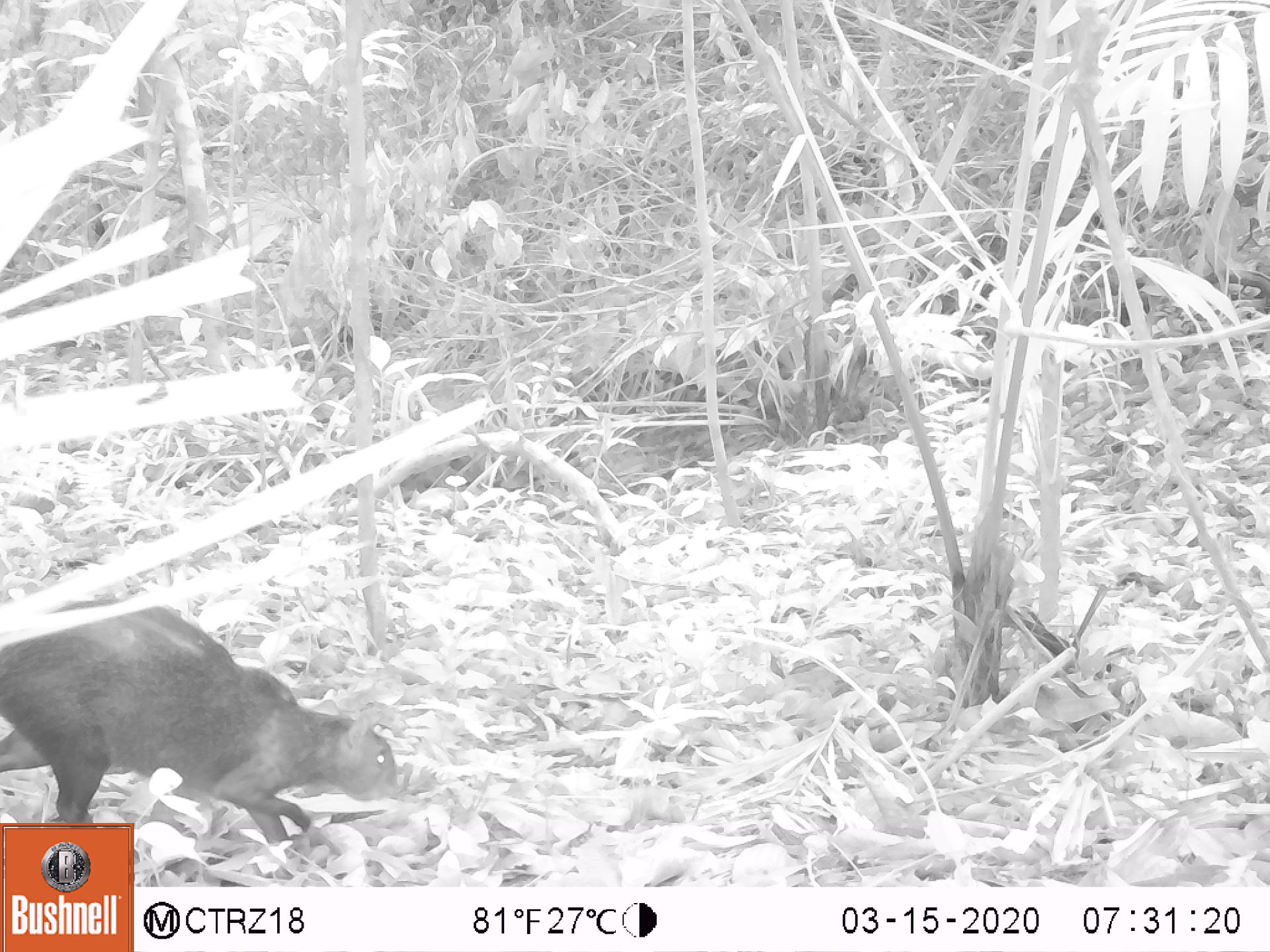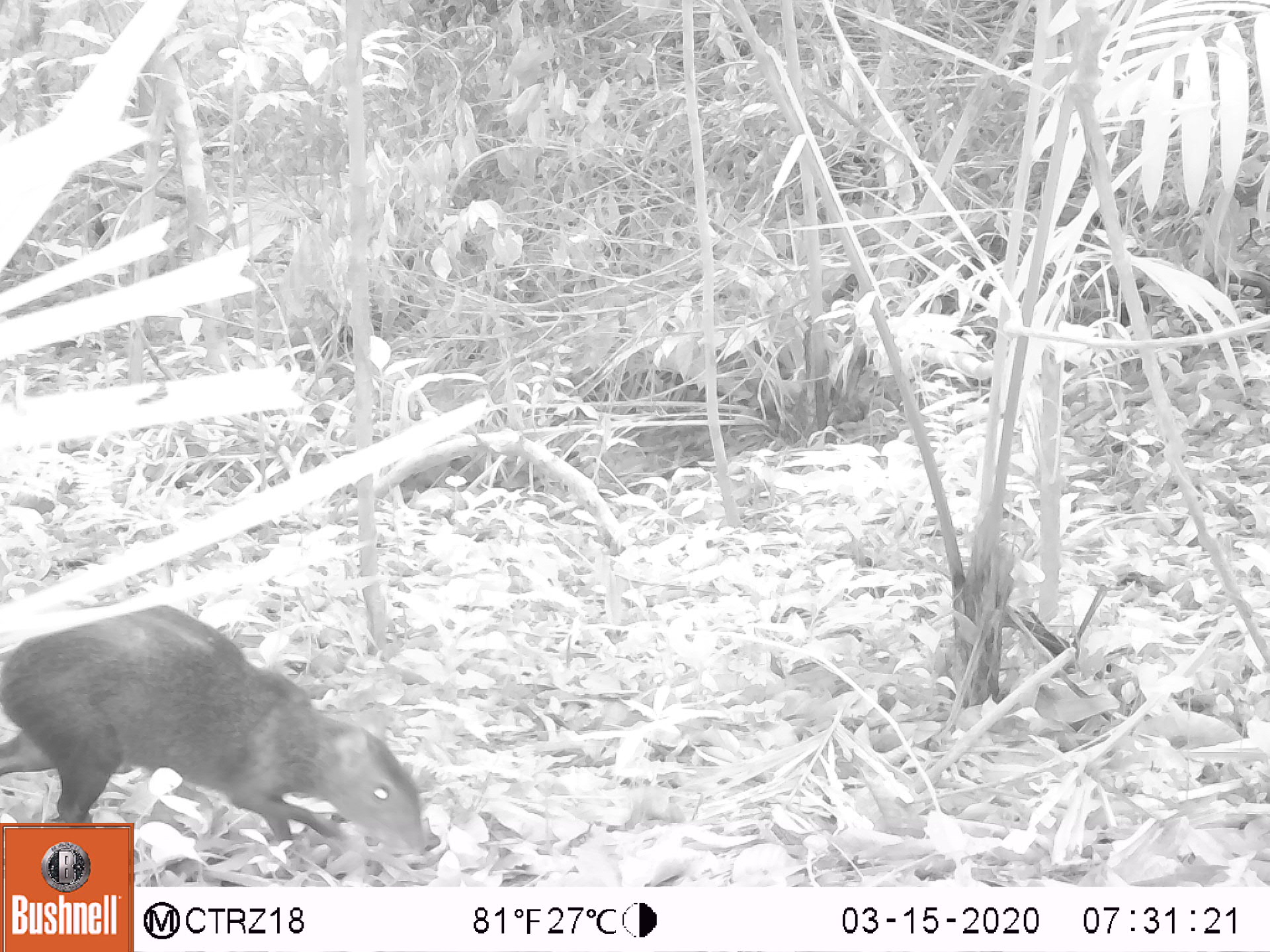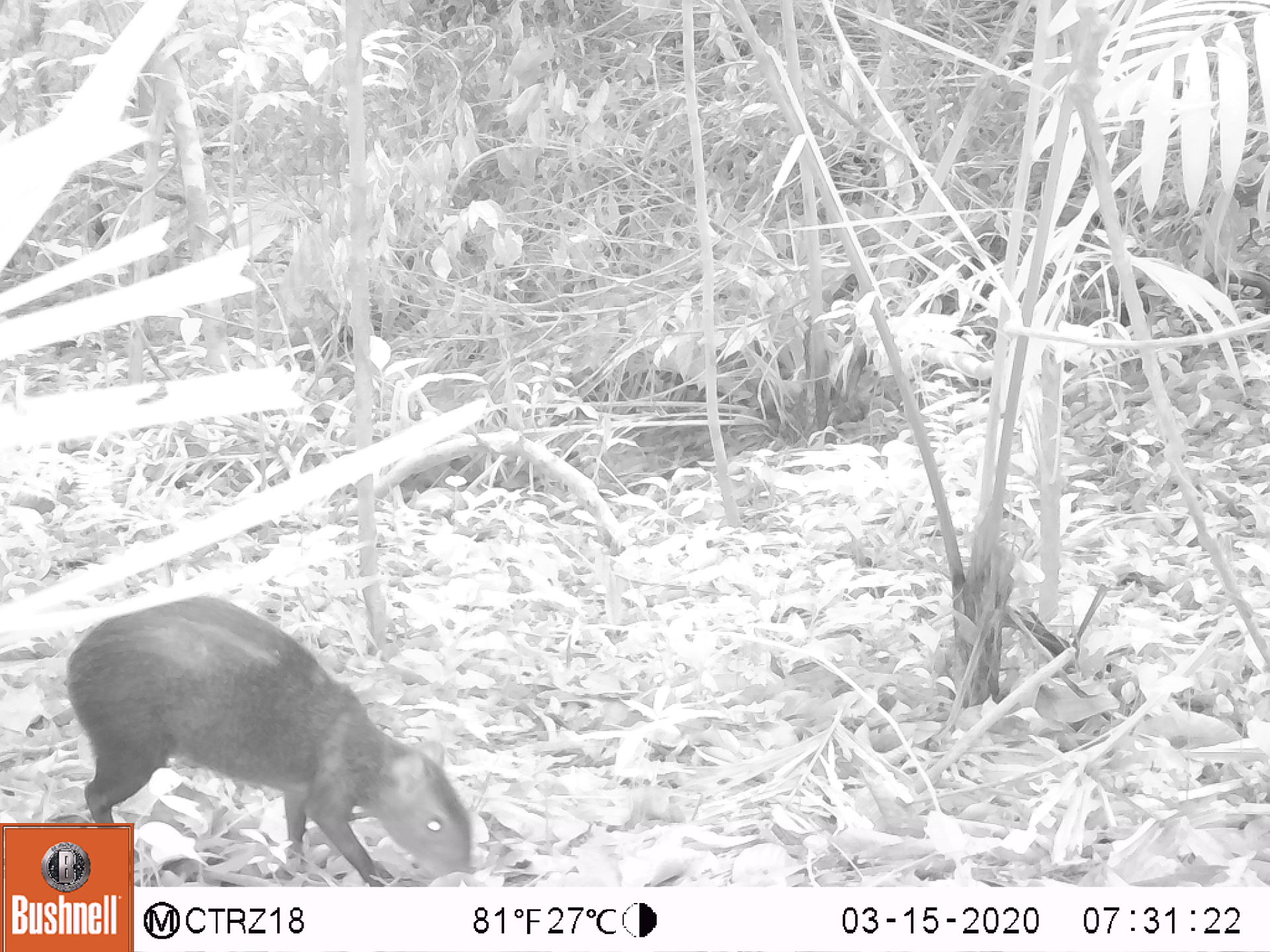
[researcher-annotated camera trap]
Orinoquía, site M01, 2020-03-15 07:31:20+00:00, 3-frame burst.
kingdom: Animalia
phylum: Chordata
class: Mammalia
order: Rodentia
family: Dasyproctidae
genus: Dasyprocta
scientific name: Dasyprocta fuliginosa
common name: black agouti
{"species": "black agouti (Dasyprocta fuliginosa)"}